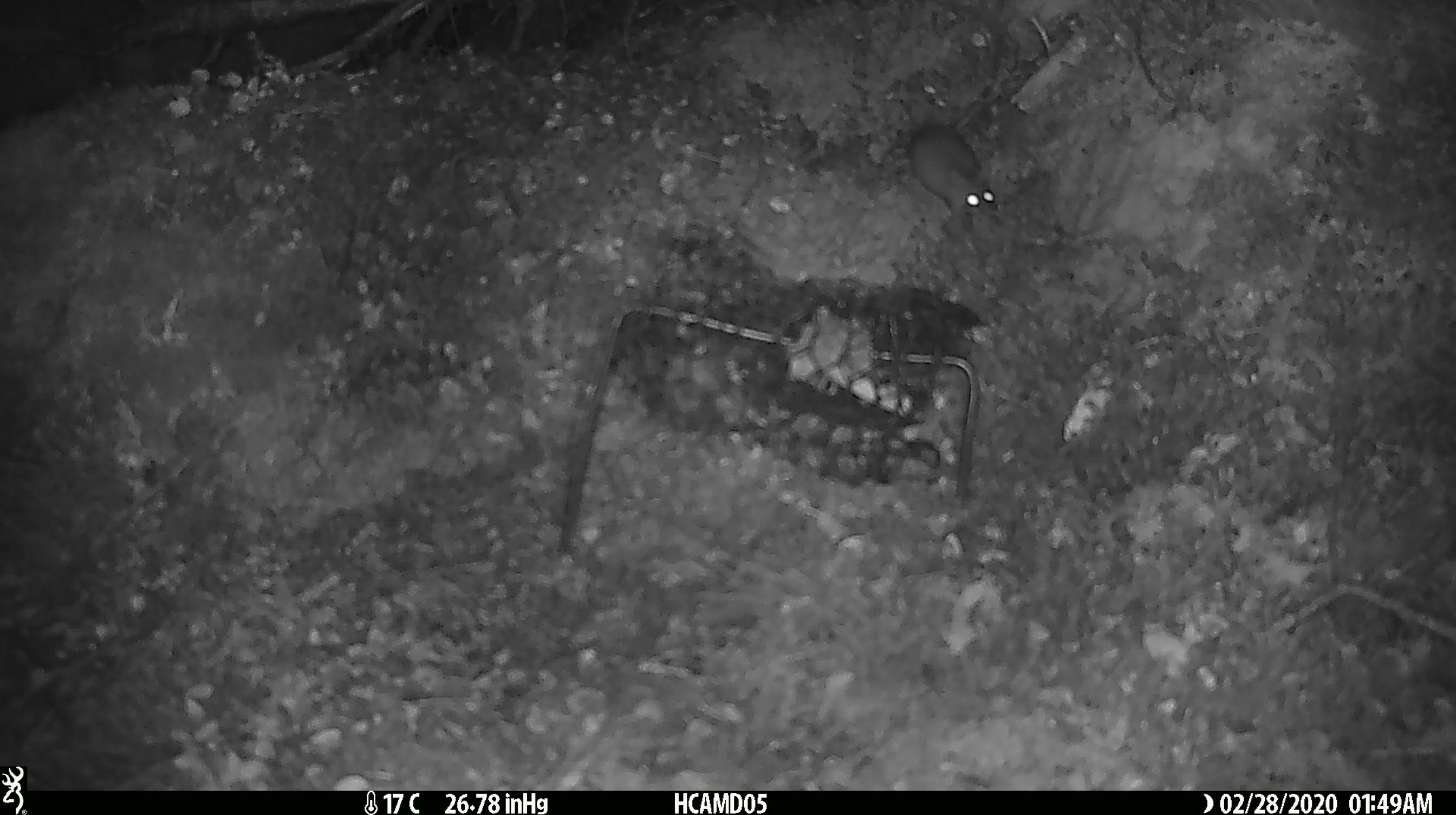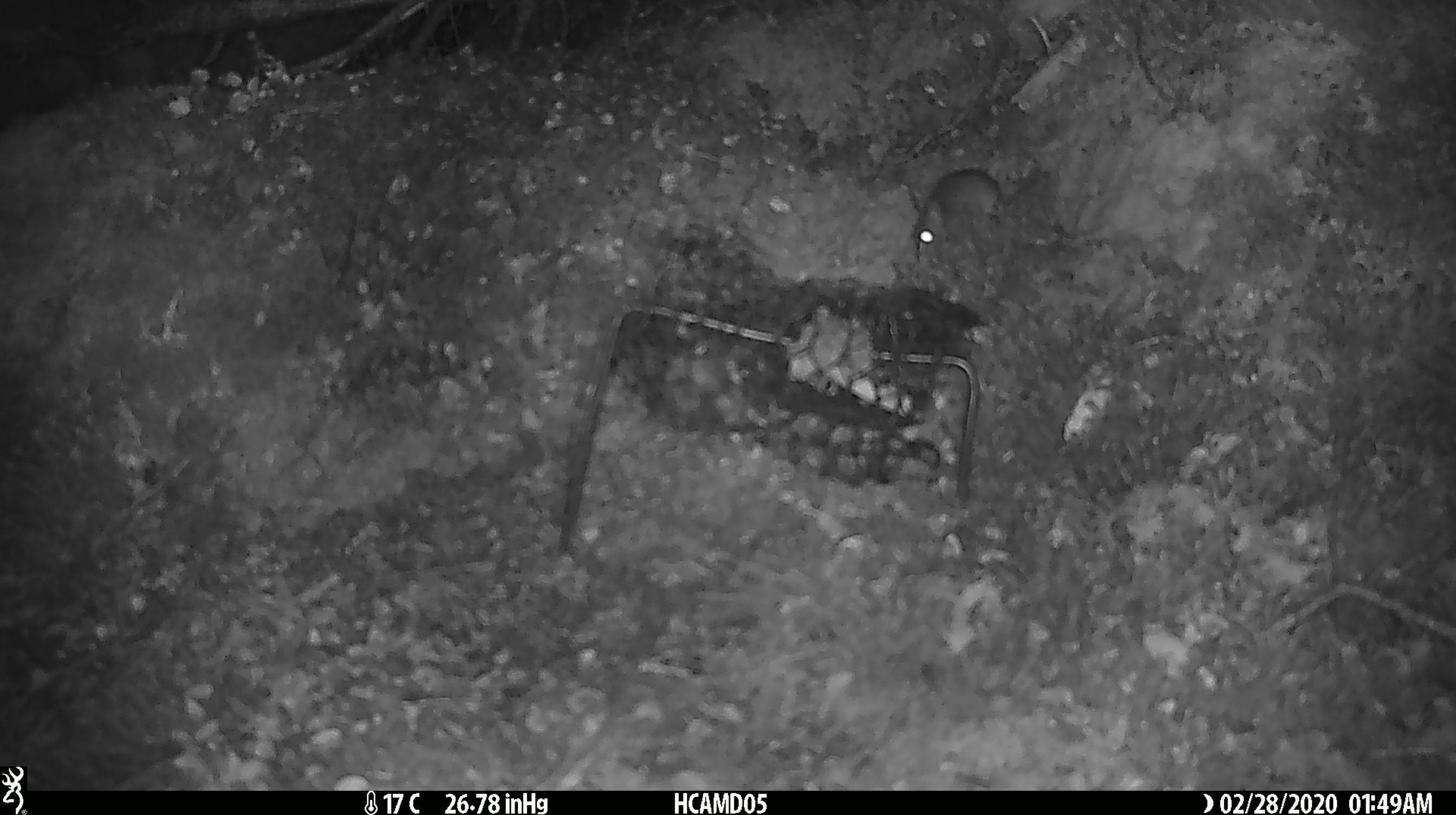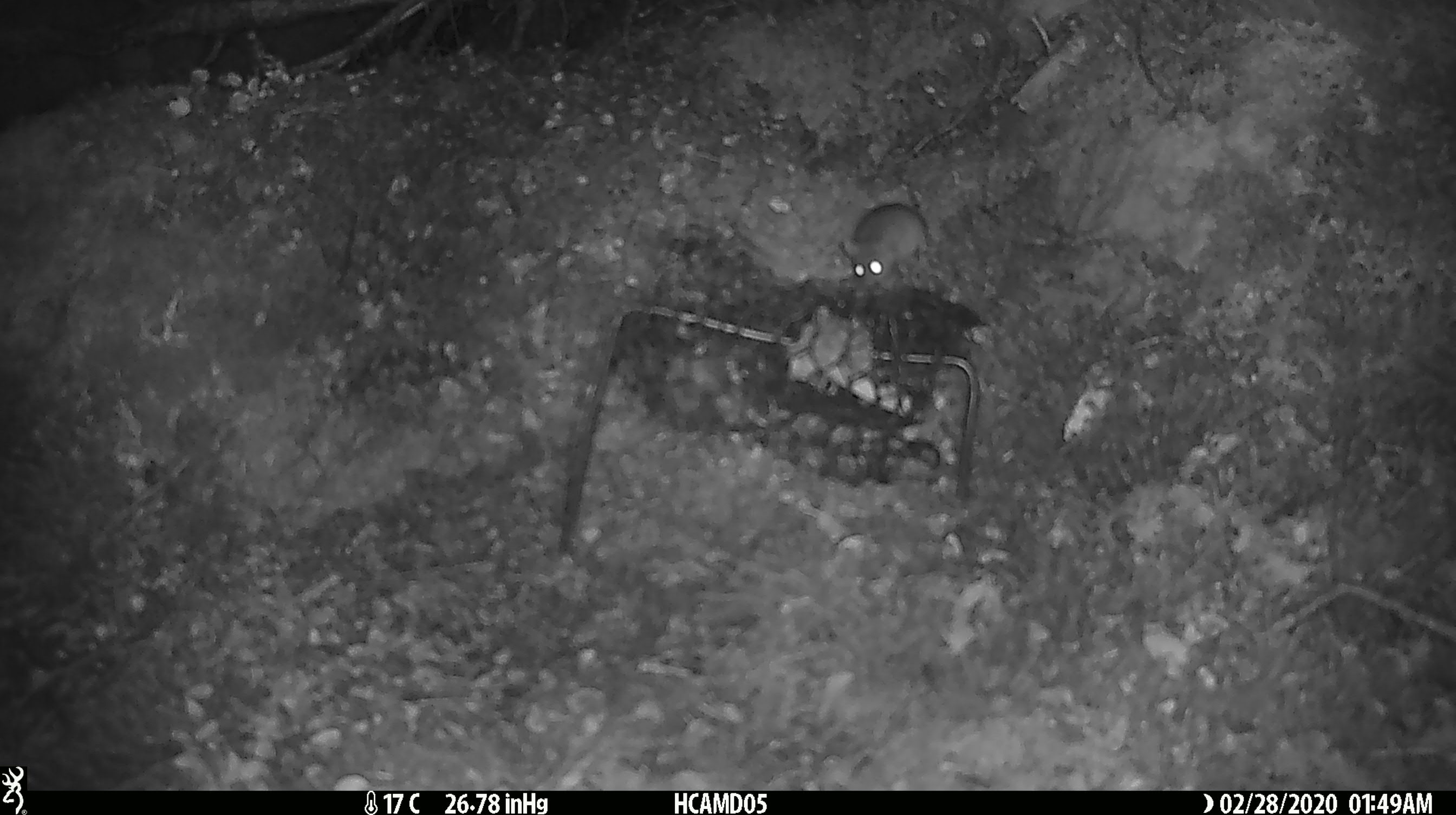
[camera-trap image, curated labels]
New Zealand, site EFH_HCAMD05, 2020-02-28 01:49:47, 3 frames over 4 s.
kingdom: Animalia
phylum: Chordata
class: Mammalia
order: Rodentia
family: Muridae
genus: Mus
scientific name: Mus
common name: mouse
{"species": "mouse (Mus)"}